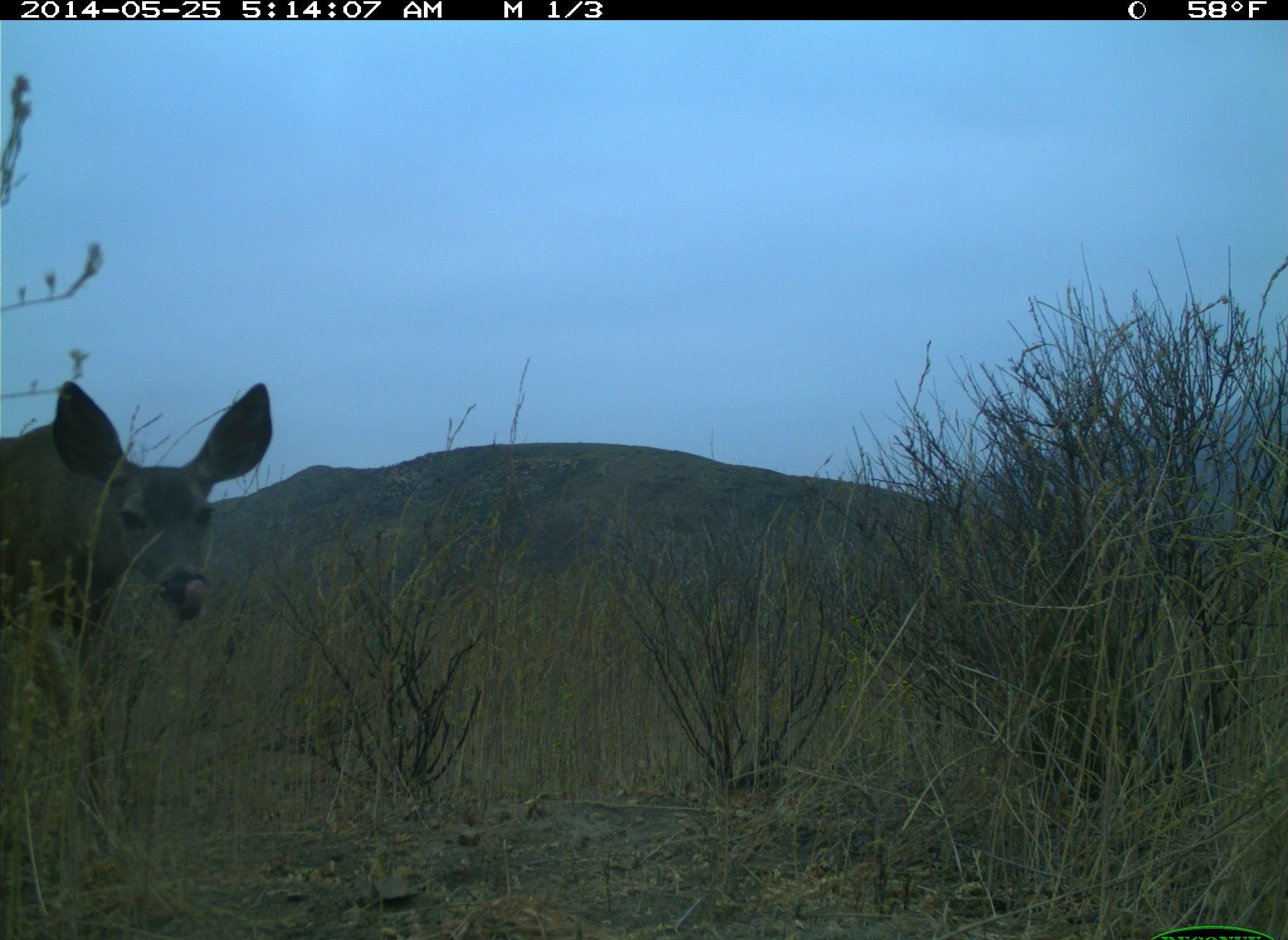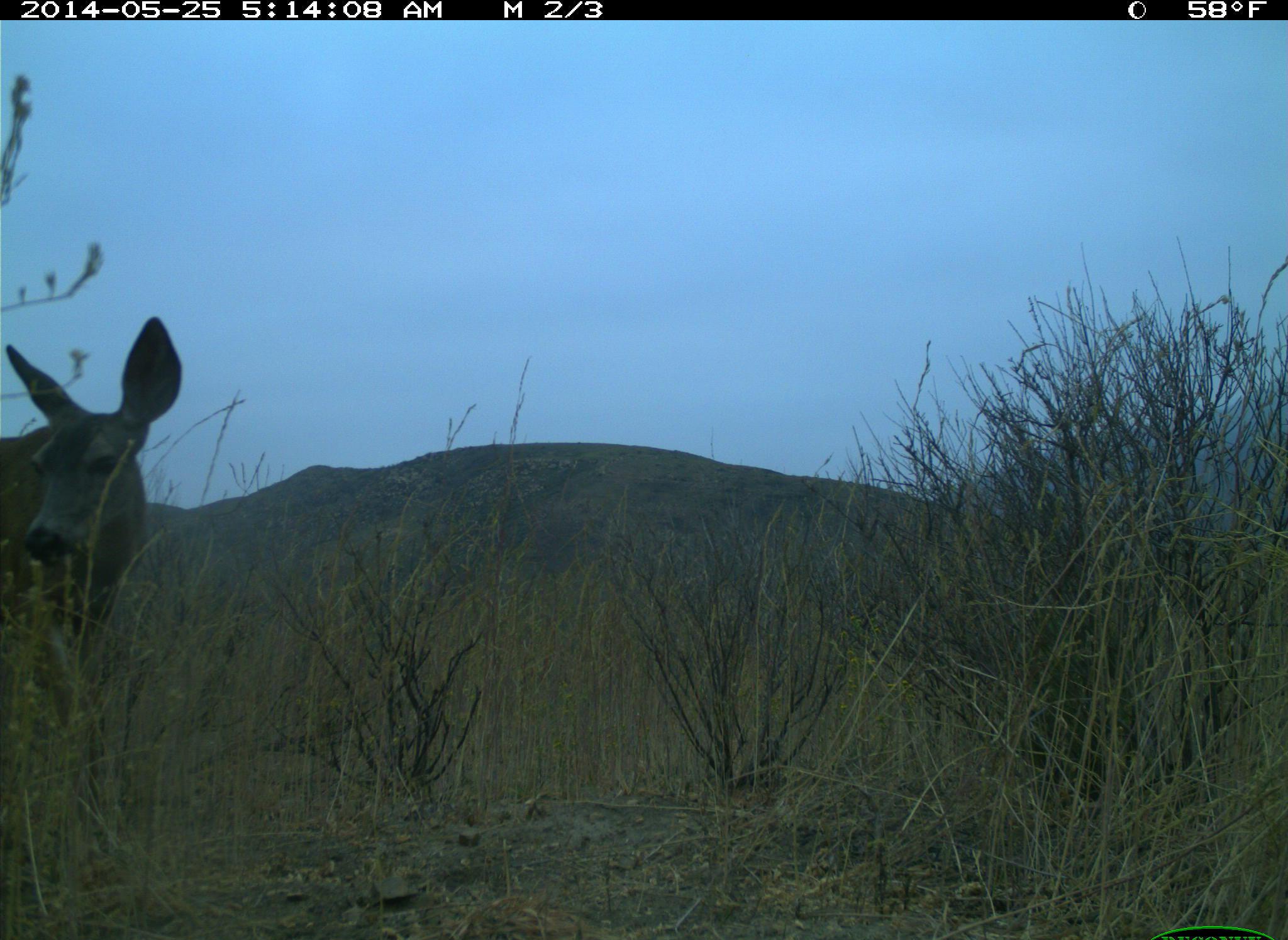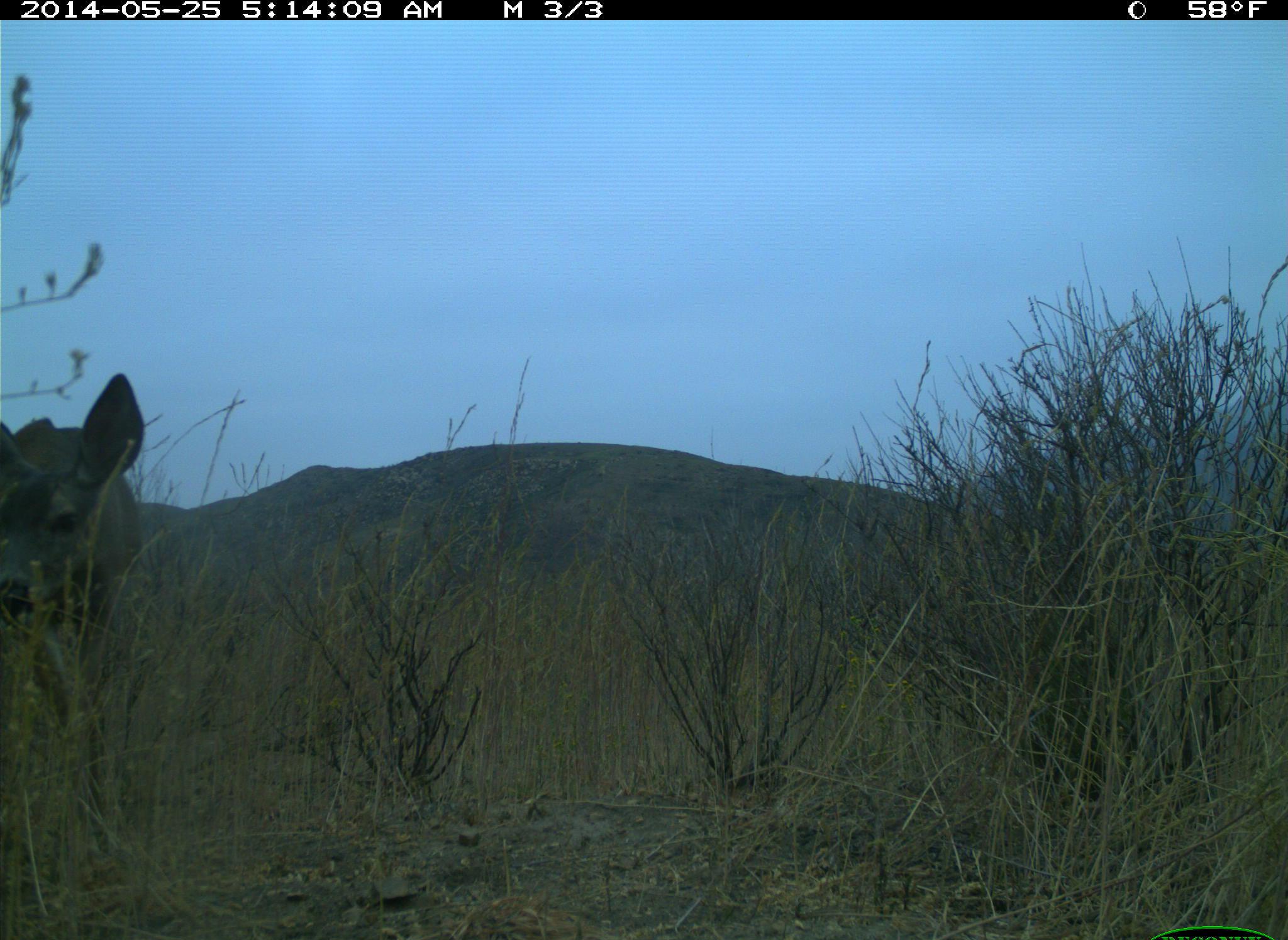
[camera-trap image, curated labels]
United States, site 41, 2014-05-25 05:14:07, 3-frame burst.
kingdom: Animalia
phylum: Chordata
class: Mammalia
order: Artiodactyla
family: Cervidae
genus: Odocoileus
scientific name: Odocoileus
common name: deer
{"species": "deer (Odocoileus)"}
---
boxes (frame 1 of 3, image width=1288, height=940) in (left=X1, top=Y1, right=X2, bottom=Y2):
deer: (left=0, top=379, right=276, bottom=680)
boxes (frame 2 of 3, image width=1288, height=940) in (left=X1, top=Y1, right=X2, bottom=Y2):
deer: (left=0, top=316, right=185, bottom=687)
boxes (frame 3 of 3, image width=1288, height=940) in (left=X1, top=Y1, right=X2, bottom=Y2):
deer: (left=0, top=371, right=150, bottom=715)